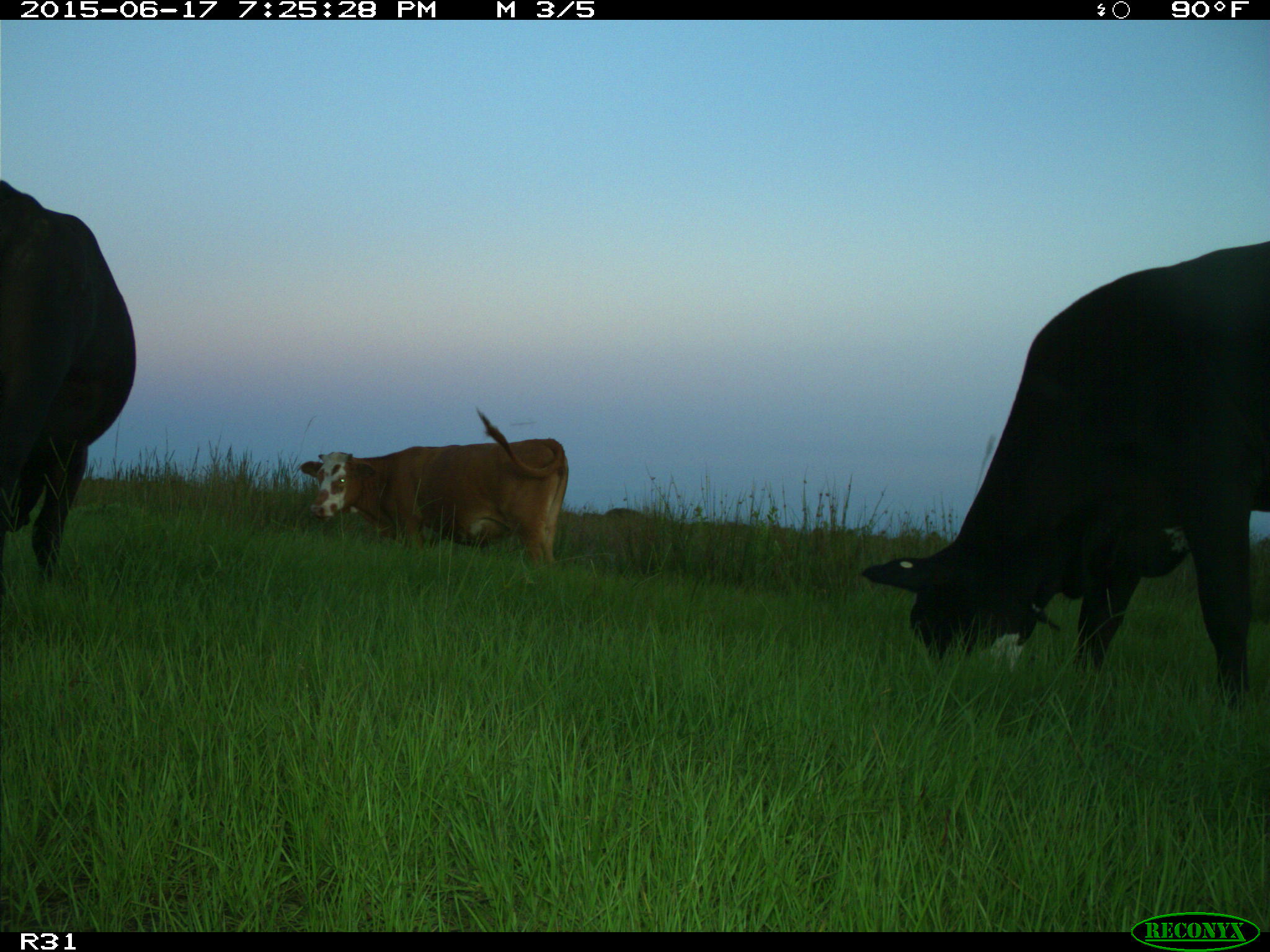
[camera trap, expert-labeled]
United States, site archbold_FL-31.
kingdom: Animalia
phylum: Chordata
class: Mammalia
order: Artiodactyla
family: Bovidae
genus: Bos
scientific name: Bos taurus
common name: domestic cow